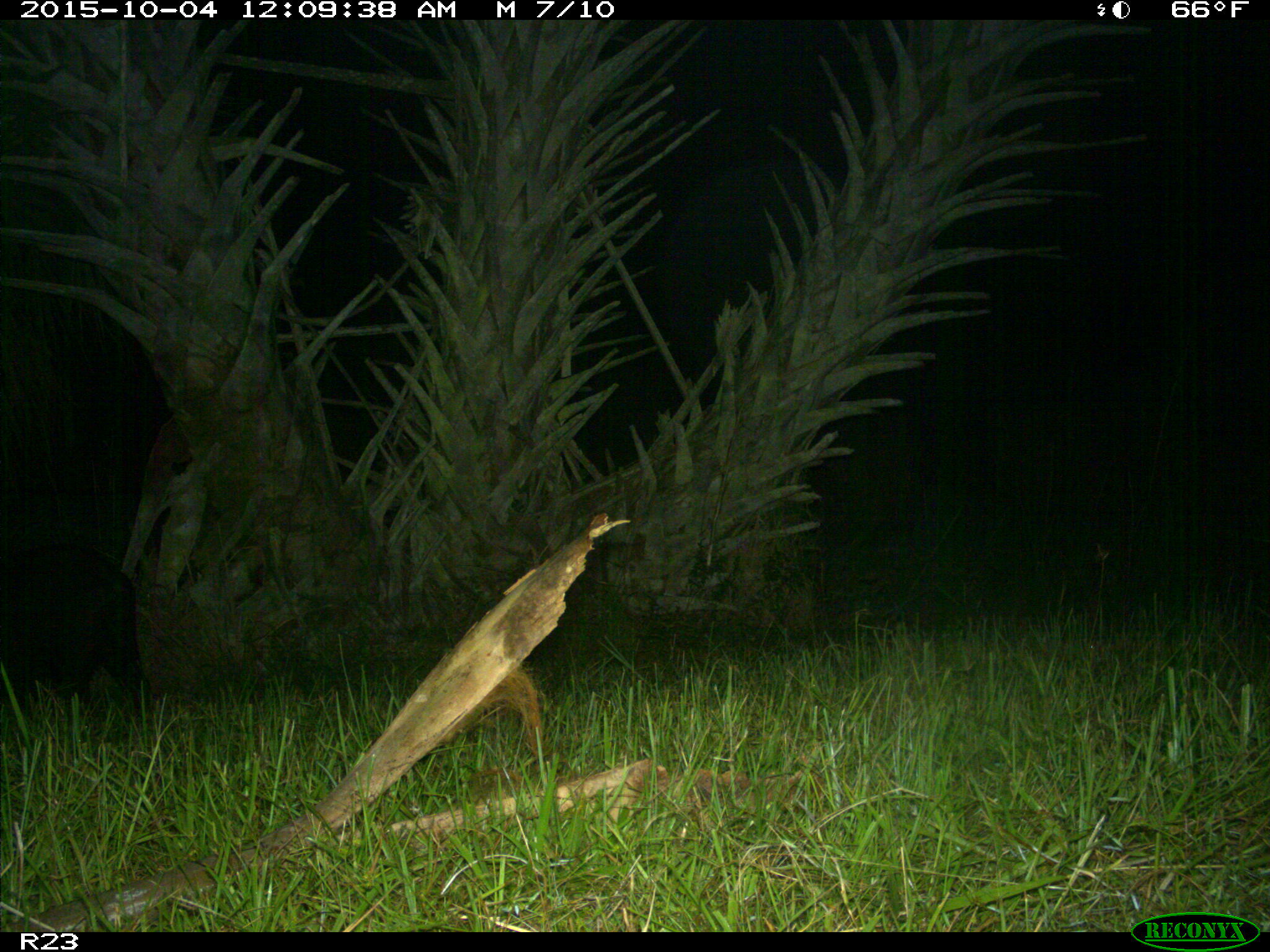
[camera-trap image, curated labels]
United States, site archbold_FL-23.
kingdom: Animalia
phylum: Chordata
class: Mammalia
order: Artiodactyla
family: Suidae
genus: Sus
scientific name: Sus scrofa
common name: wild boar